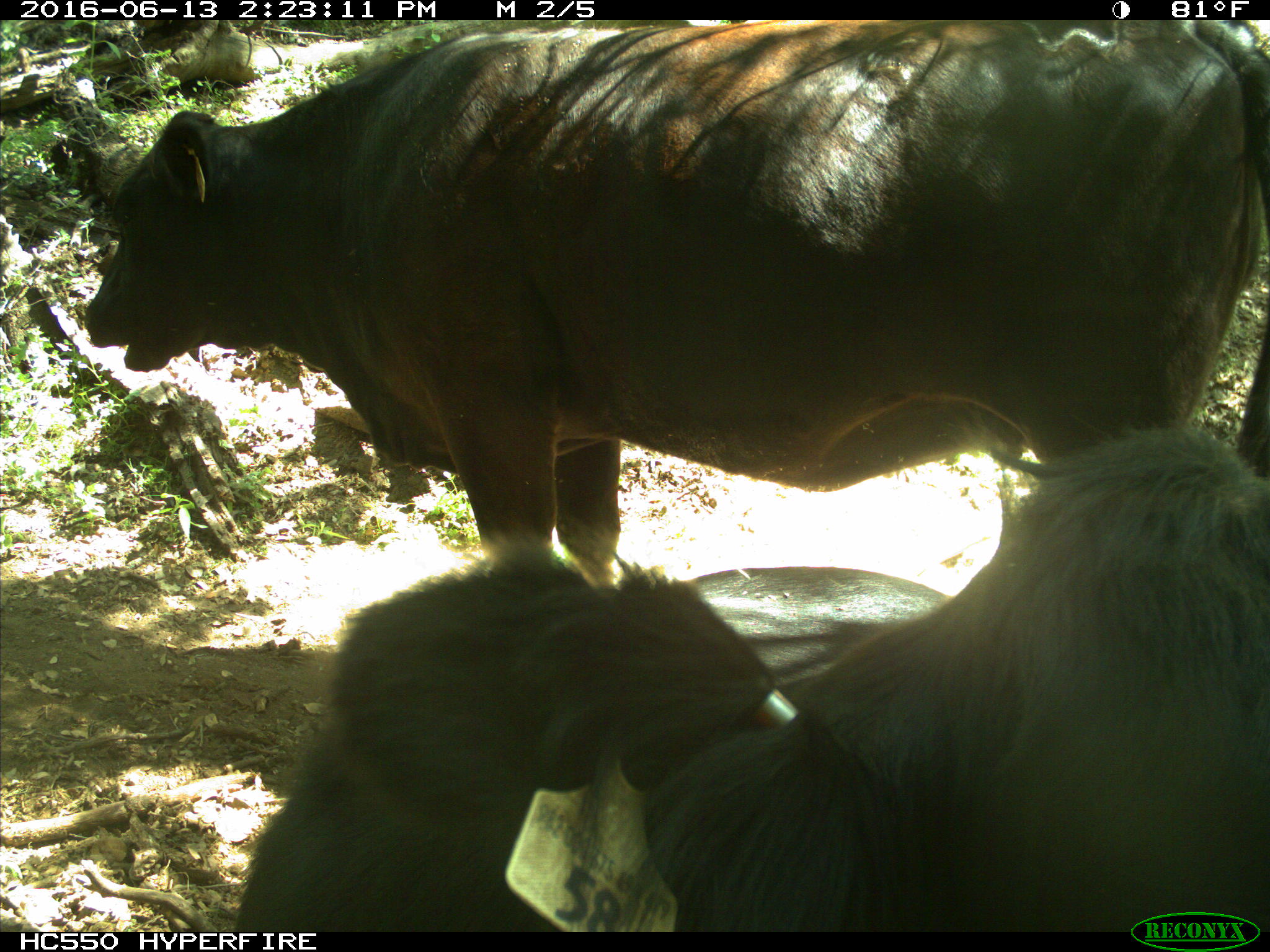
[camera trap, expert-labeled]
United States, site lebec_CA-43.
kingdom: Animalia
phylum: Chordata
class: Mammalia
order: Artiodactyla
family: Bovidae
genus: Bos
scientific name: Bos taurus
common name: domestic cow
Bos taurus (domestic cow).